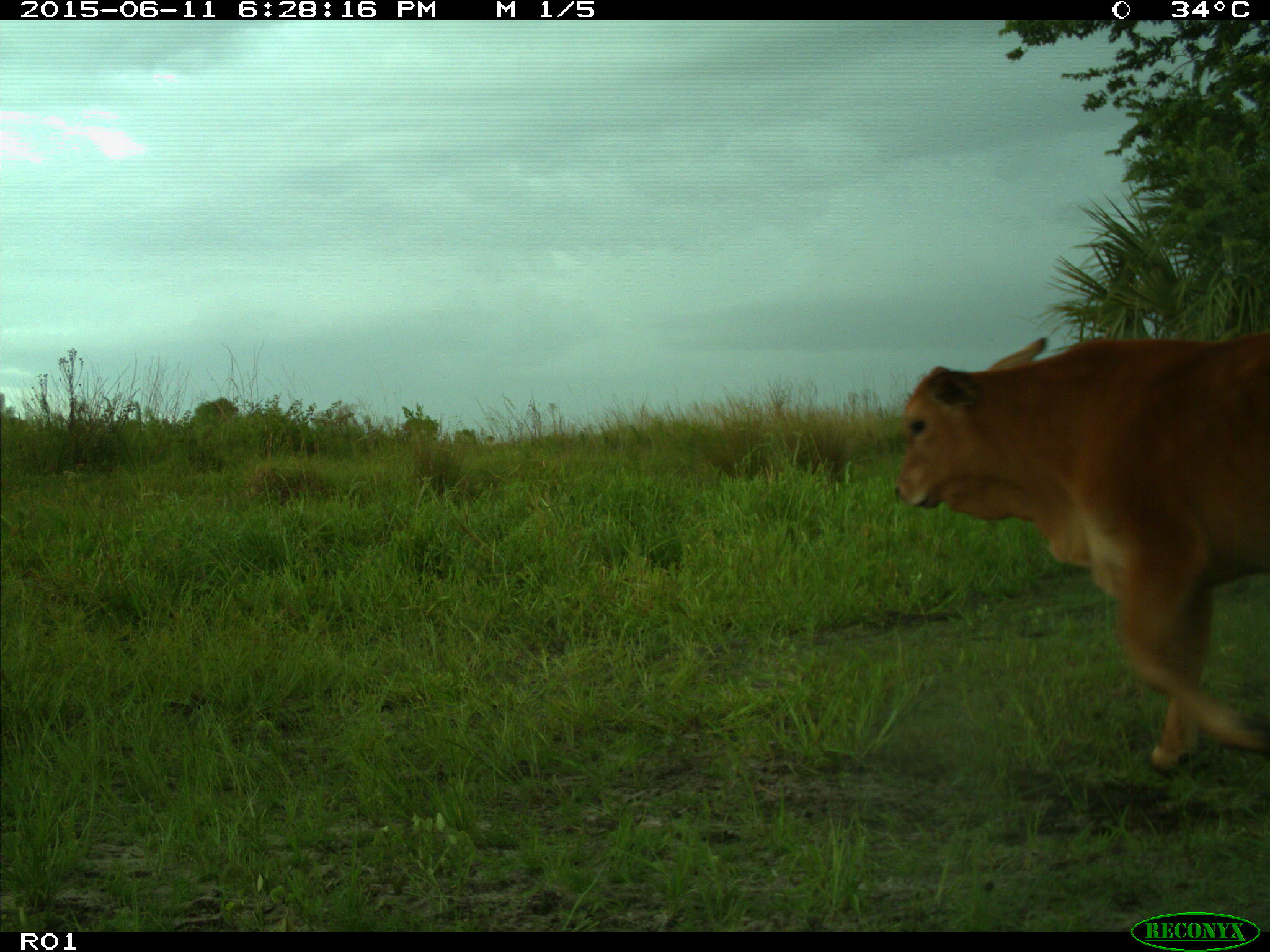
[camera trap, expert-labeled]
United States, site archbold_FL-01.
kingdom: Animalia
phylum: Chordata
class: Mammalia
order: Artiodactyla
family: Bovidae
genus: Bos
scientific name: Bos taurus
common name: domestic cow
Bos taurus (domestic cow).